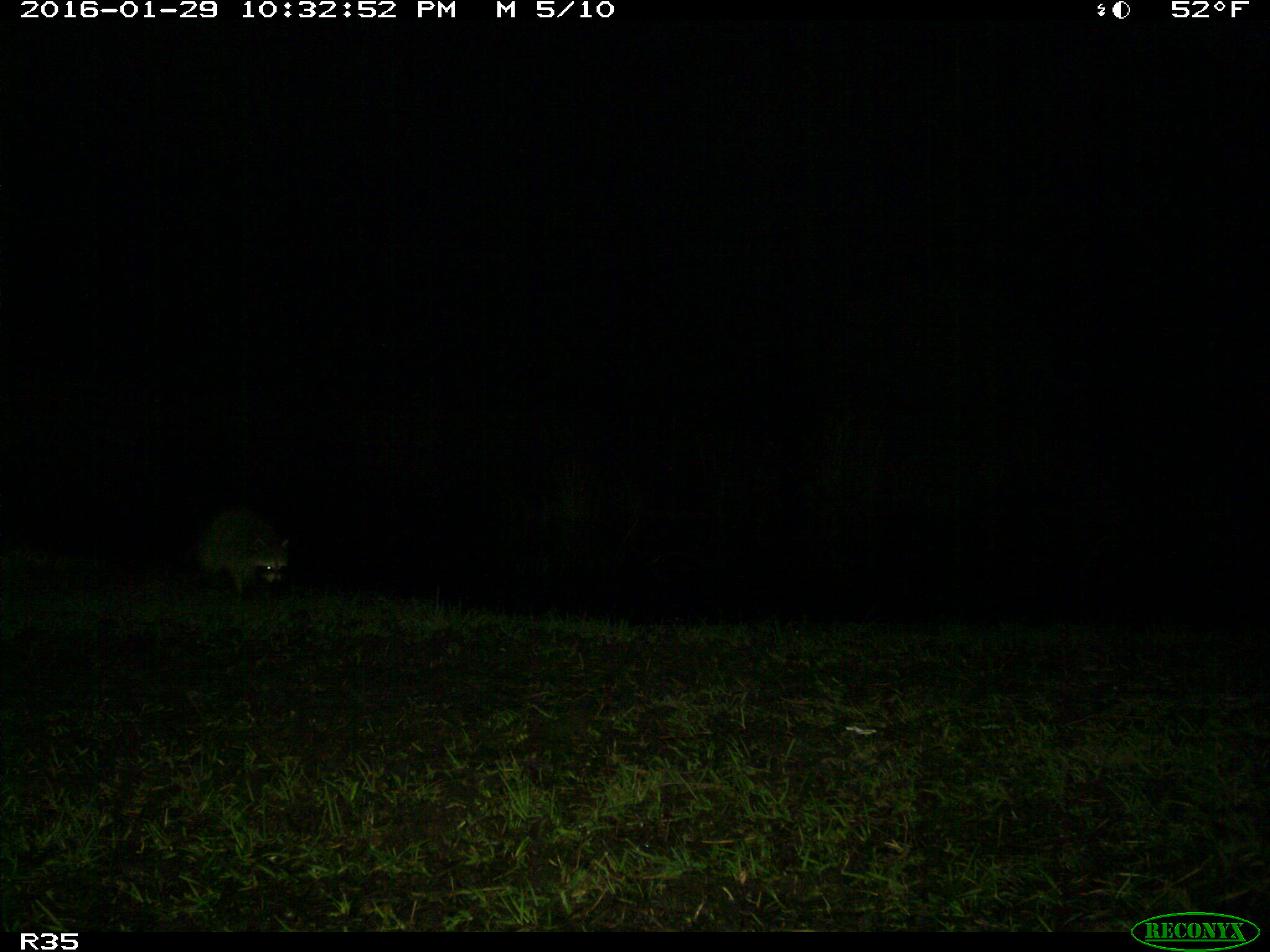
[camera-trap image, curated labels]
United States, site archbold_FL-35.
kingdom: Animalia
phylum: Chordata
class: Mammalia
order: Carnivora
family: Procyonidae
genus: Procyon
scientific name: Procyon lotor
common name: common raccoon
Procyon lotor (common raccoon).